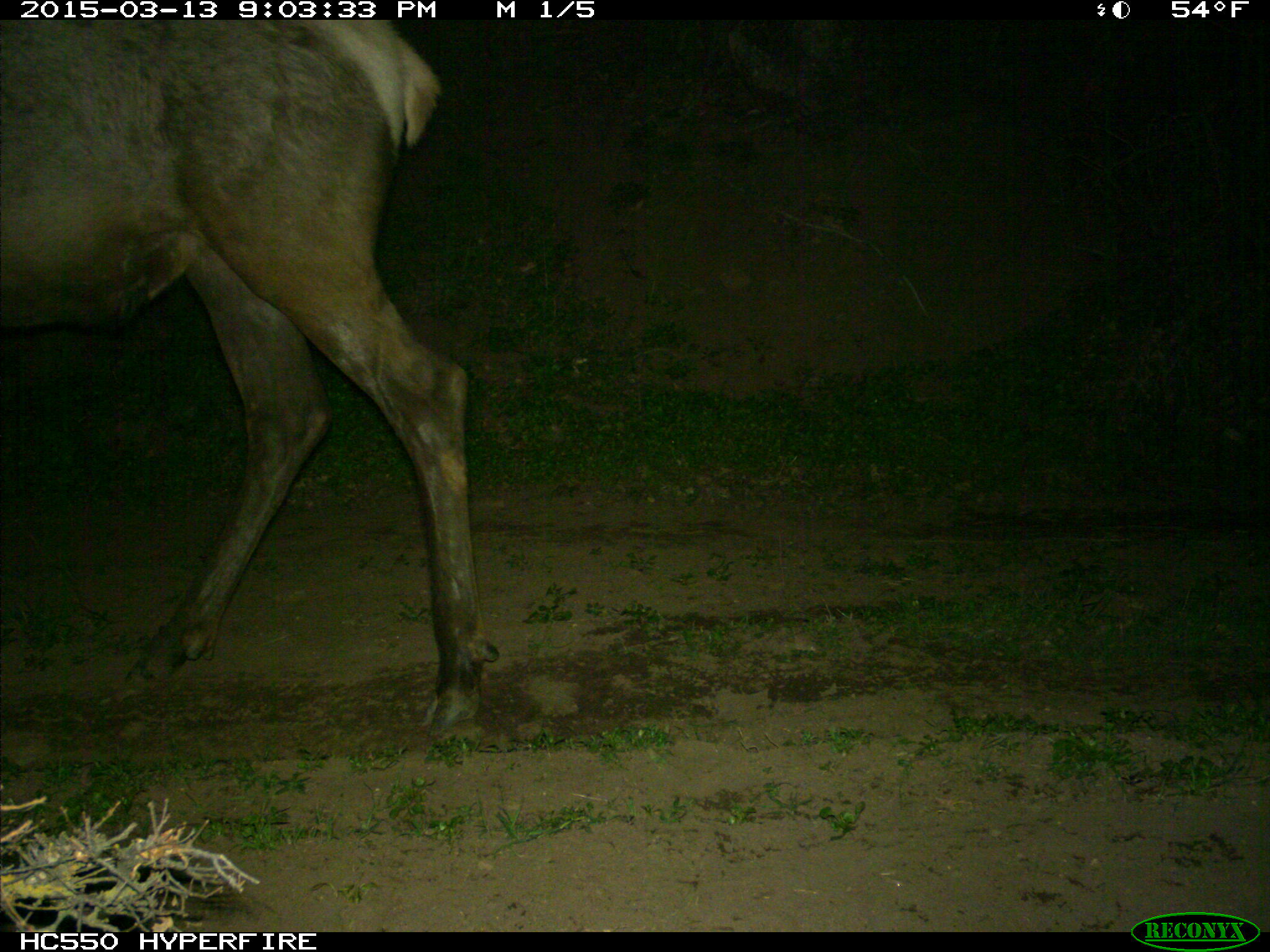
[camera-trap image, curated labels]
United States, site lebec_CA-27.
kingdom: Animalia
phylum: Chordata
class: Mammalia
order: Artiodactyla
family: Cervidae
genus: Cervus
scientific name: Cervus canadensis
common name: elk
Cervus canadensis (elk).